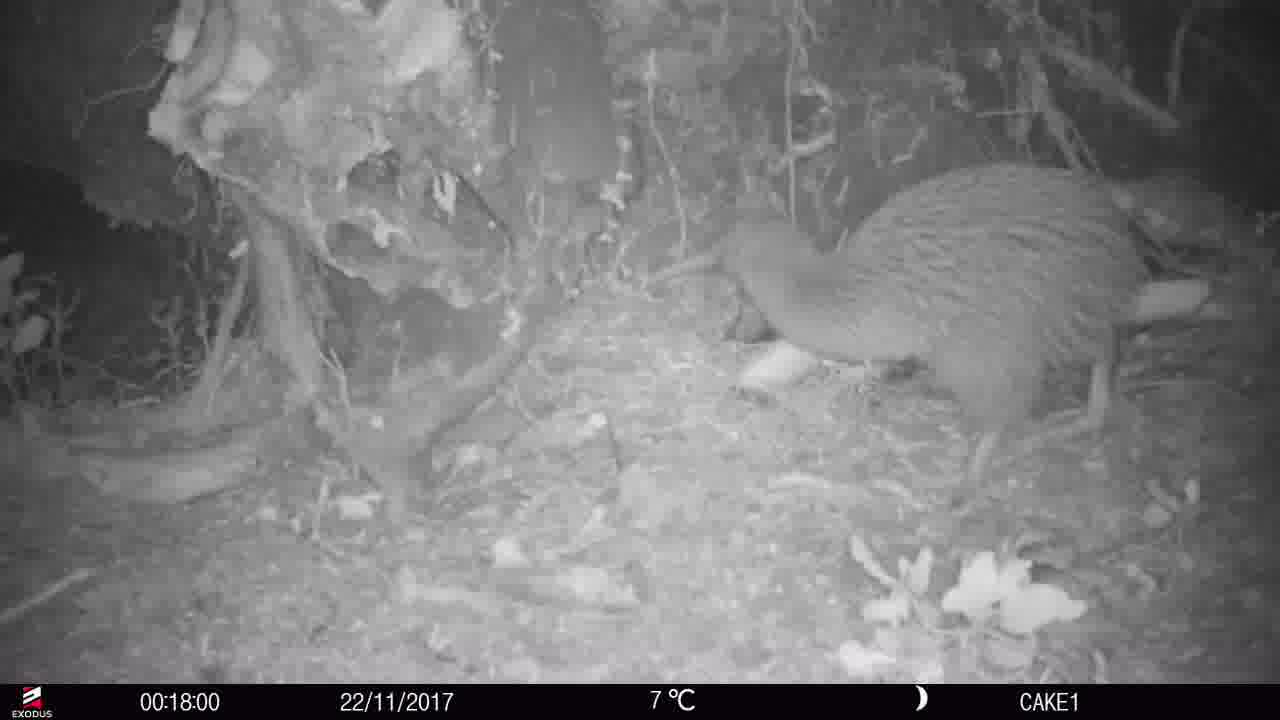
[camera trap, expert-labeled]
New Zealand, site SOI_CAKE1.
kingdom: Animalia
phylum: Chordata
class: Aves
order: Apterygiformes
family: Apterygidae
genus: Apteryx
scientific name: Apteryx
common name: kiwi